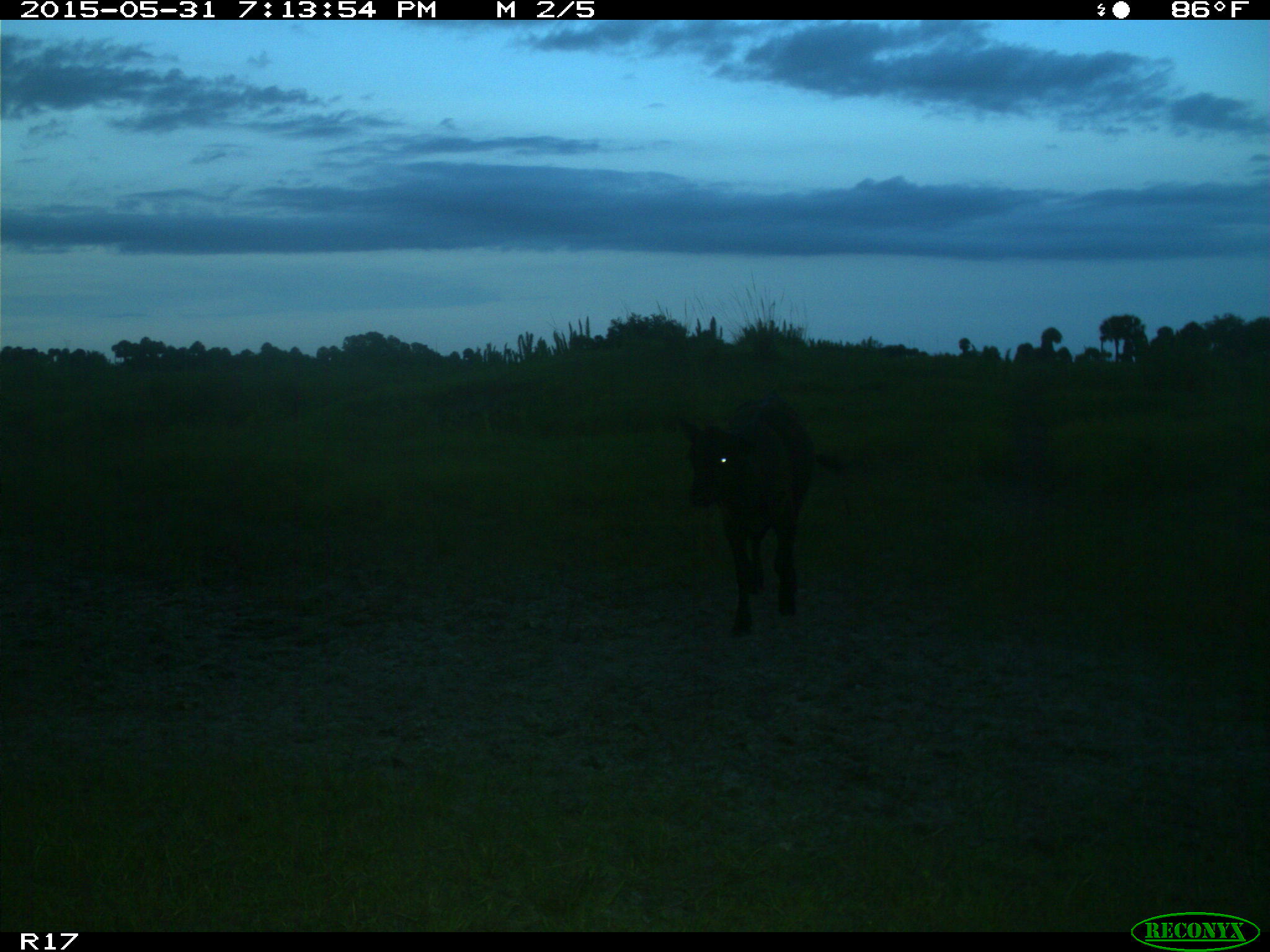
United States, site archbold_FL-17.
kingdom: Animalia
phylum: Chordata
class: Mammalia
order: Artiodactyla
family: Bovidae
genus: Bos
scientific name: Bos taurus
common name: domestic cow